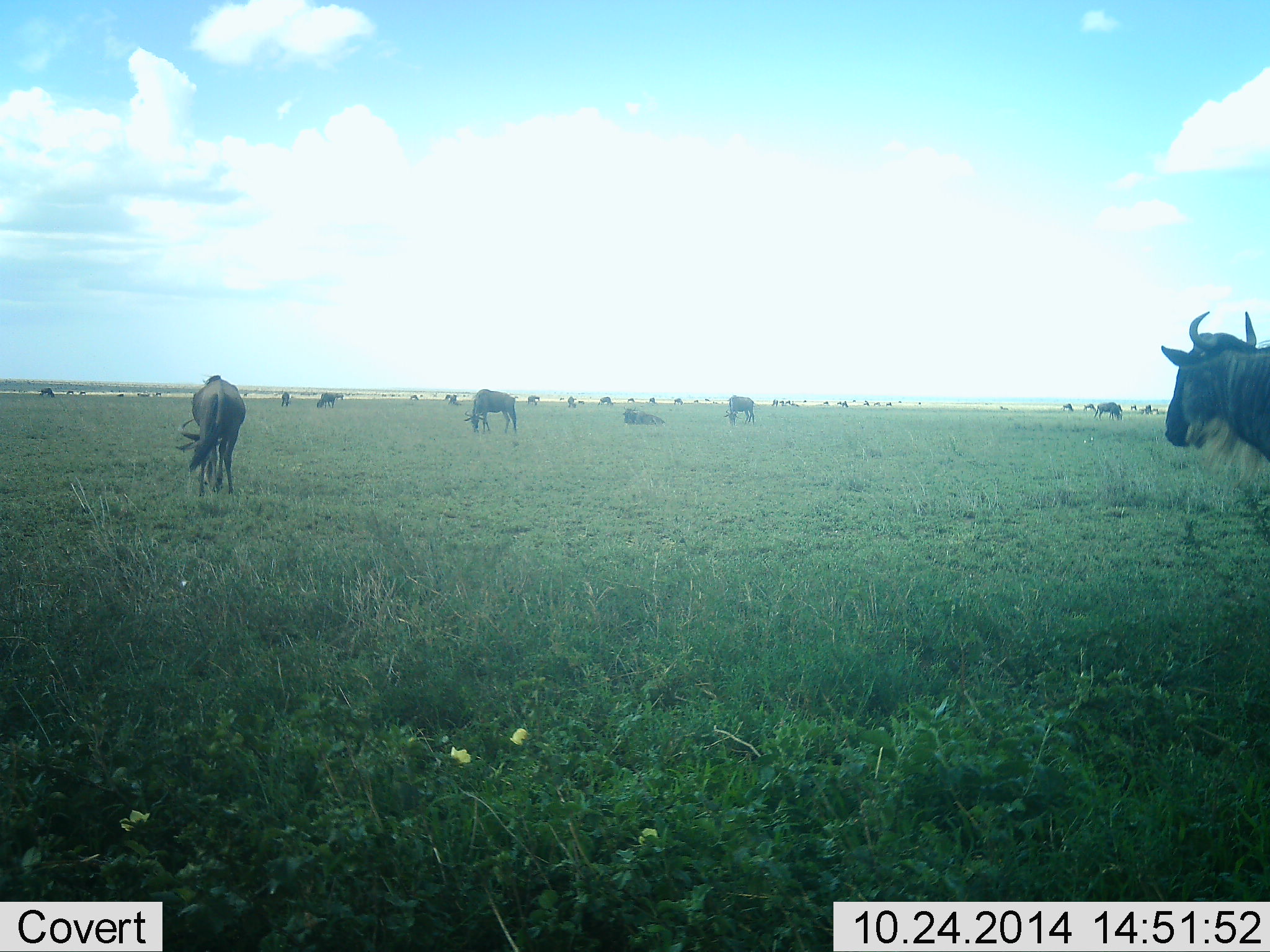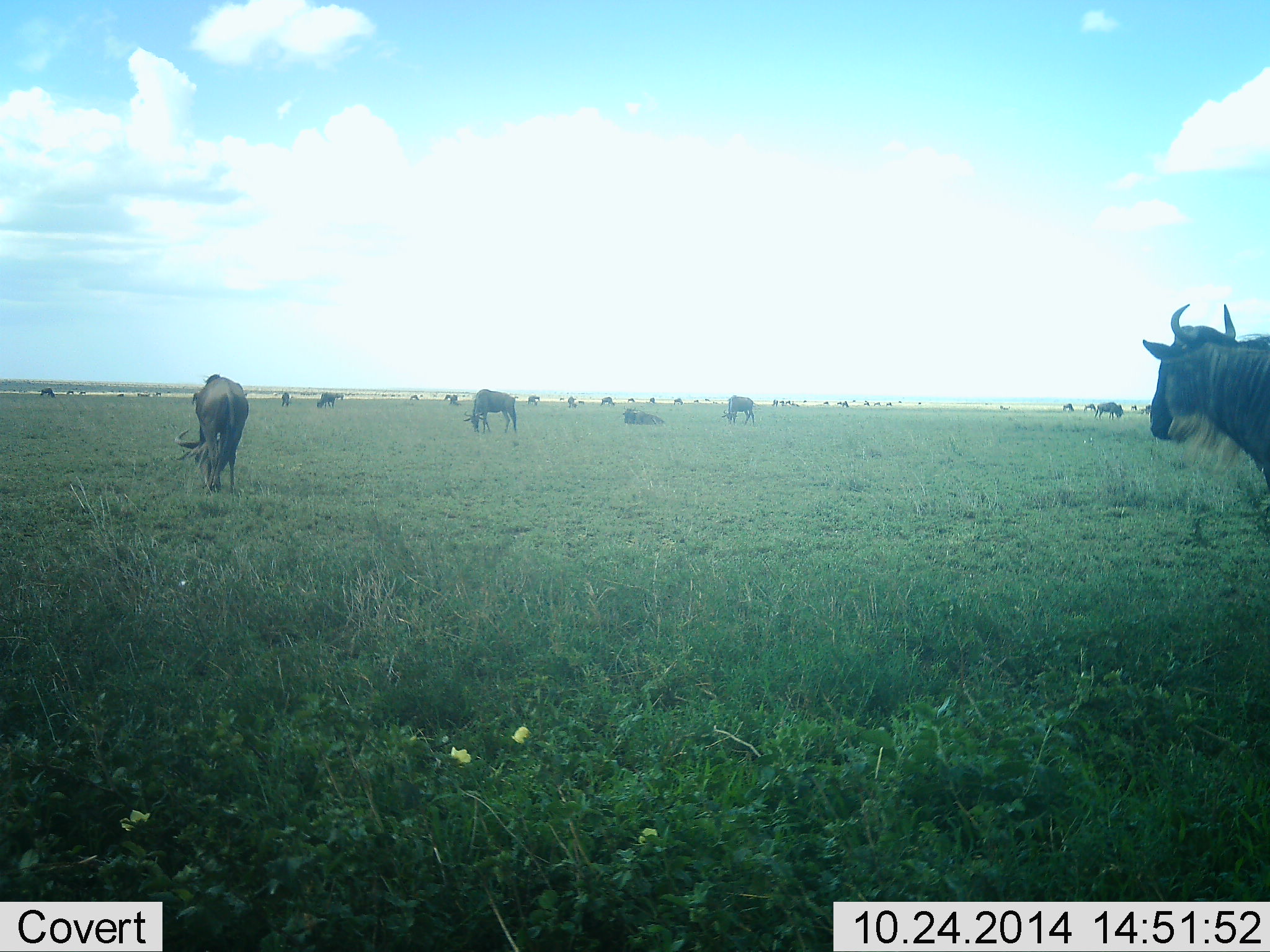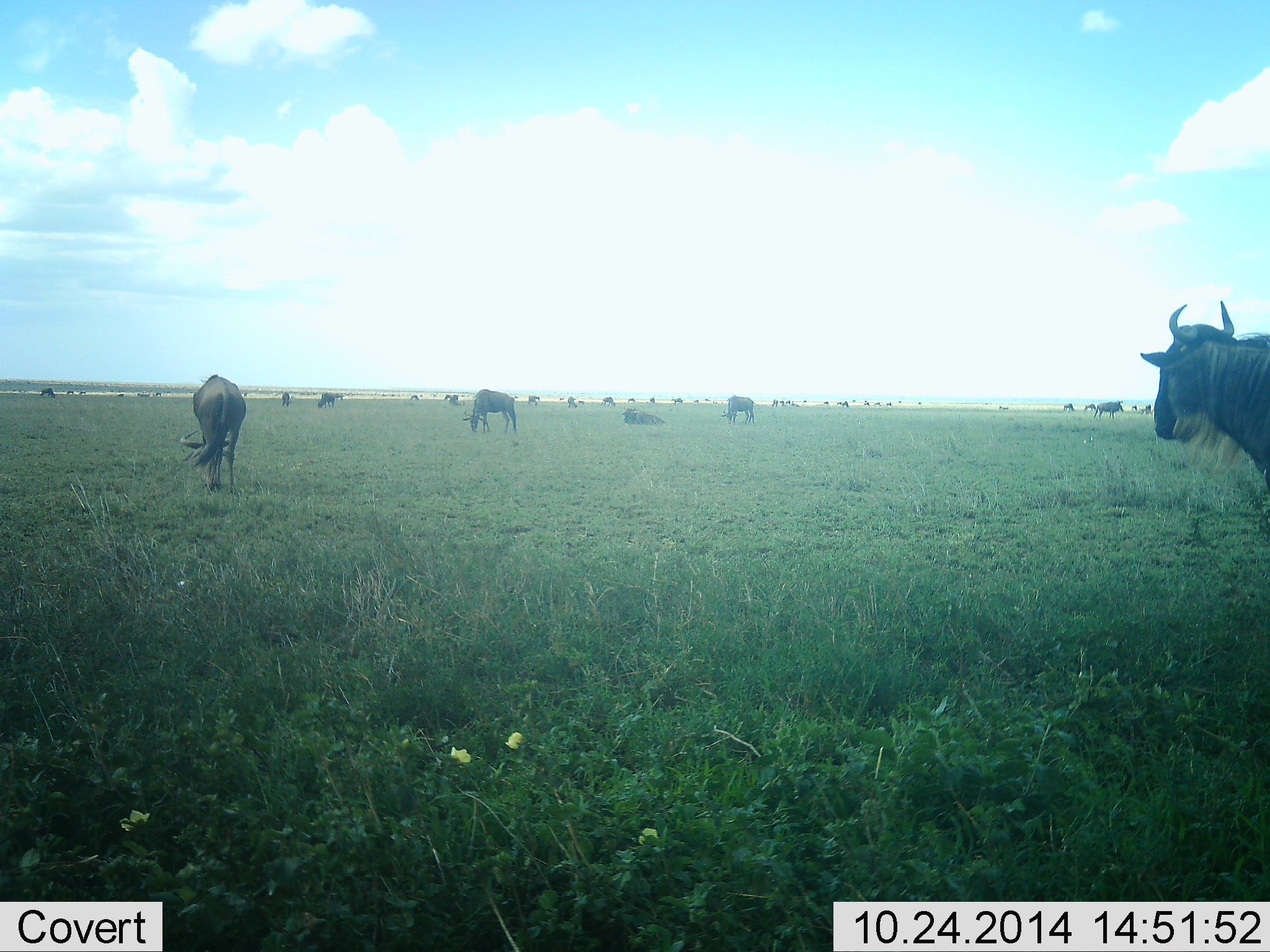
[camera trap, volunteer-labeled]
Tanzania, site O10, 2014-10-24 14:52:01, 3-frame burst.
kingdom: Animalia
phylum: Chordata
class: Mammalia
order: Artiodactyla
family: Bovidae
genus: Connochaetes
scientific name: Connochaetes taurinus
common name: blue wildebeest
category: wildebeest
Wildebeest (blue wildebeest) (Connochaetes taurinus), count 11-50. Behavior (volunteer vote fractions): standing 70%, resting 30%, moving 40%, interacting 10%. Young present (vote fraction): 0%. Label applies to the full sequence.